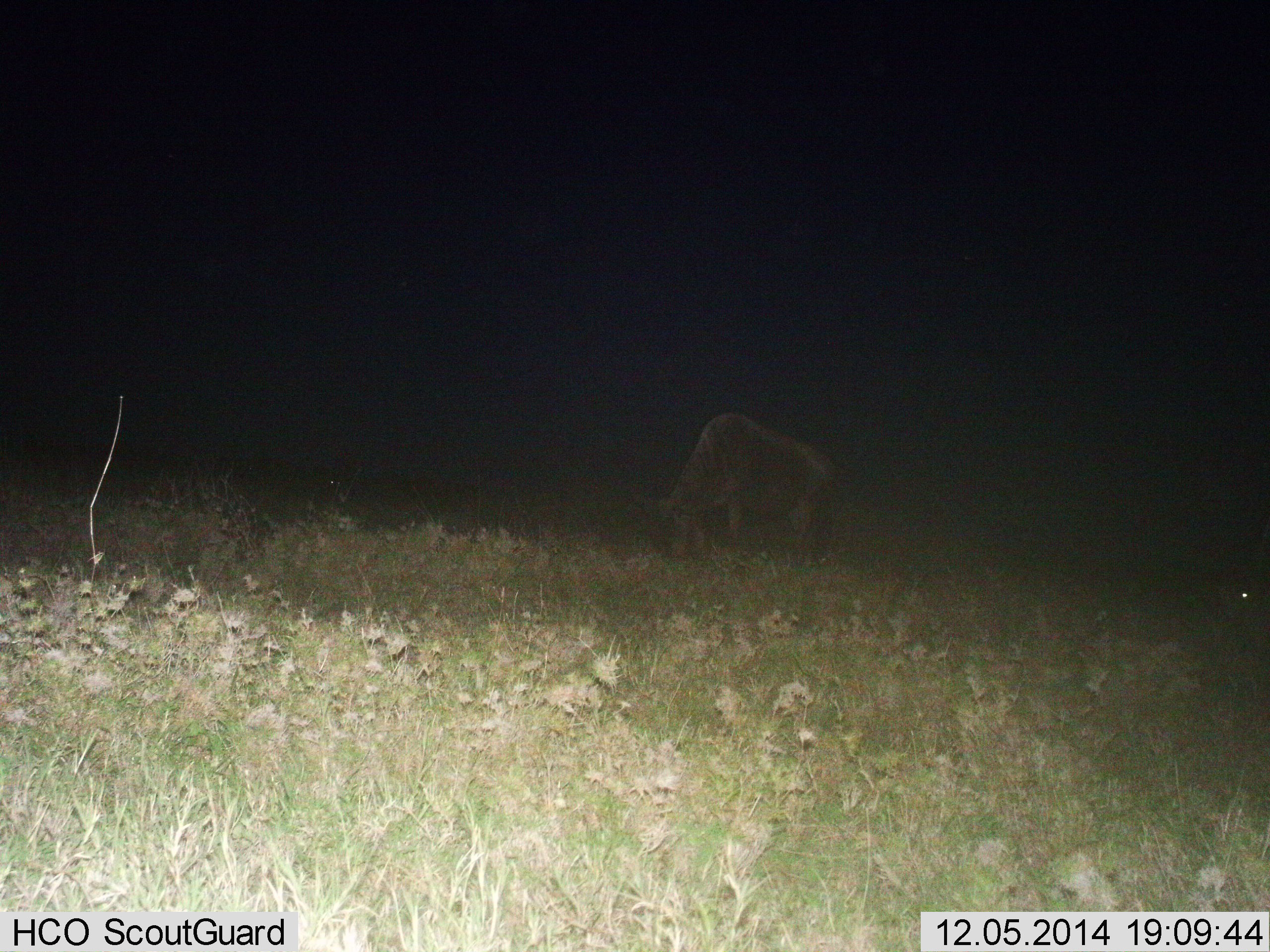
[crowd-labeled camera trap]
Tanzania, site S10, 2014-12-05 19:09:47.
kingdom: Animalia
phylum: Chordata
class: Mammalia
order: Artiodactyla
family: Bovidae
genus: Connochaetes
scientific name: Connochaetes taurinus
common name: blue wildebeest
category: wildebeest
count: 1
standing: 30%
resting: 0%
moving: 0%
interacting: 0%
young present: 0%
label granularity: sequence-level